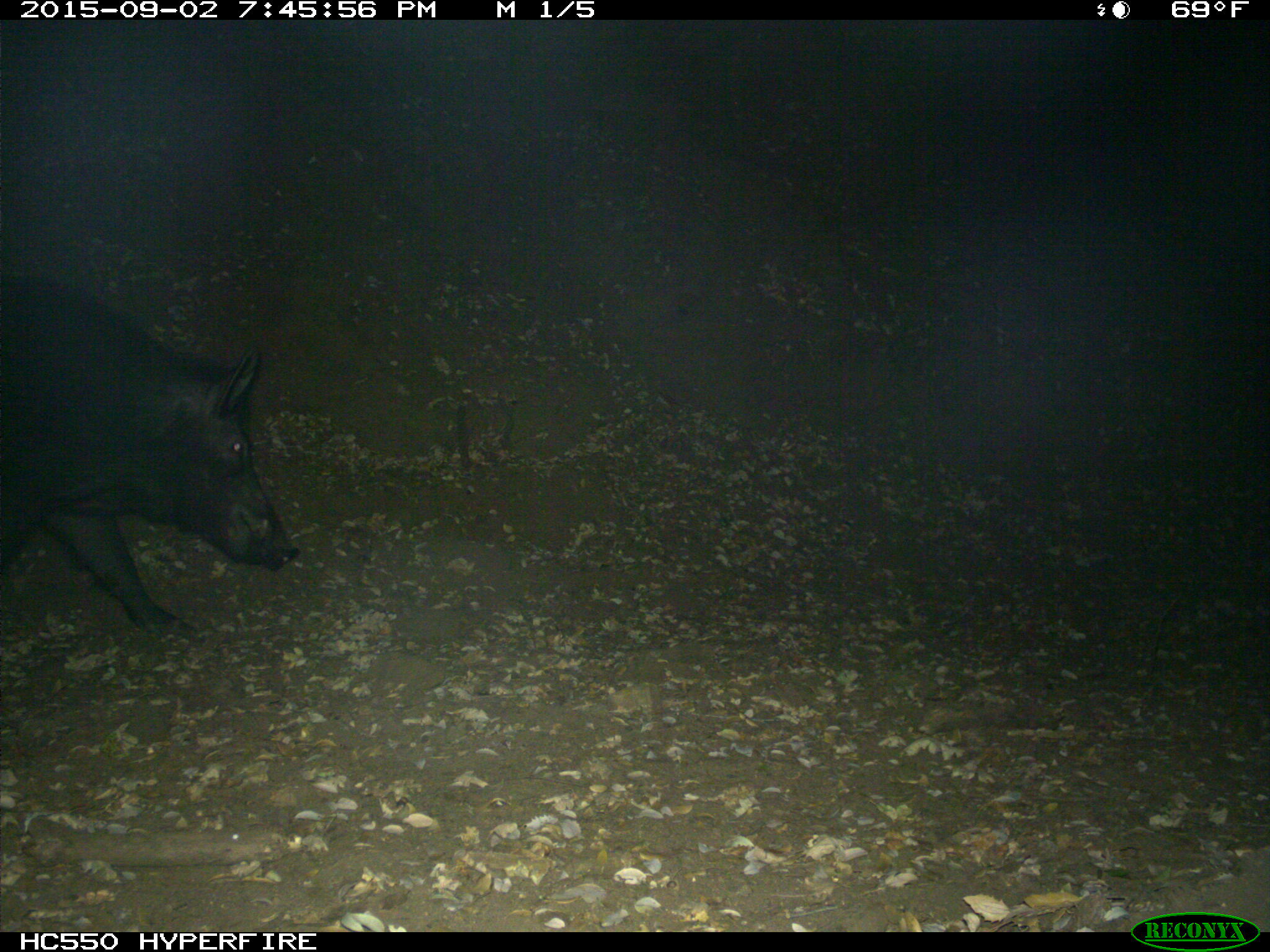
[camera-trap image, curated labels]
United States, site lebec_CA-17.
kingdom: Animalia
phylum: Chordata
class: Mammalia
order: Artiodactyla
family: Suidae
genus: Sus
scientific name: Sus scrofa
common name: wild boar